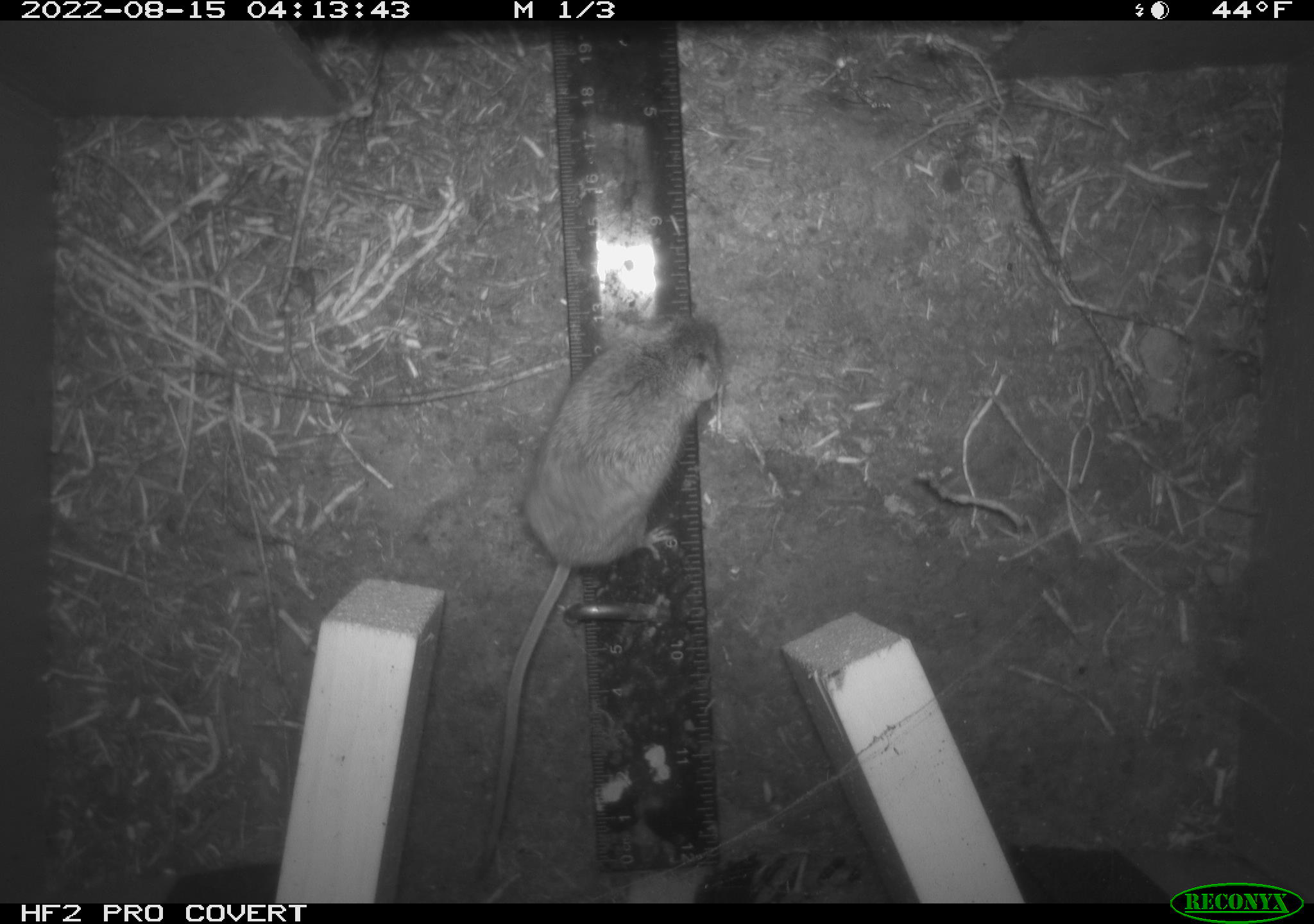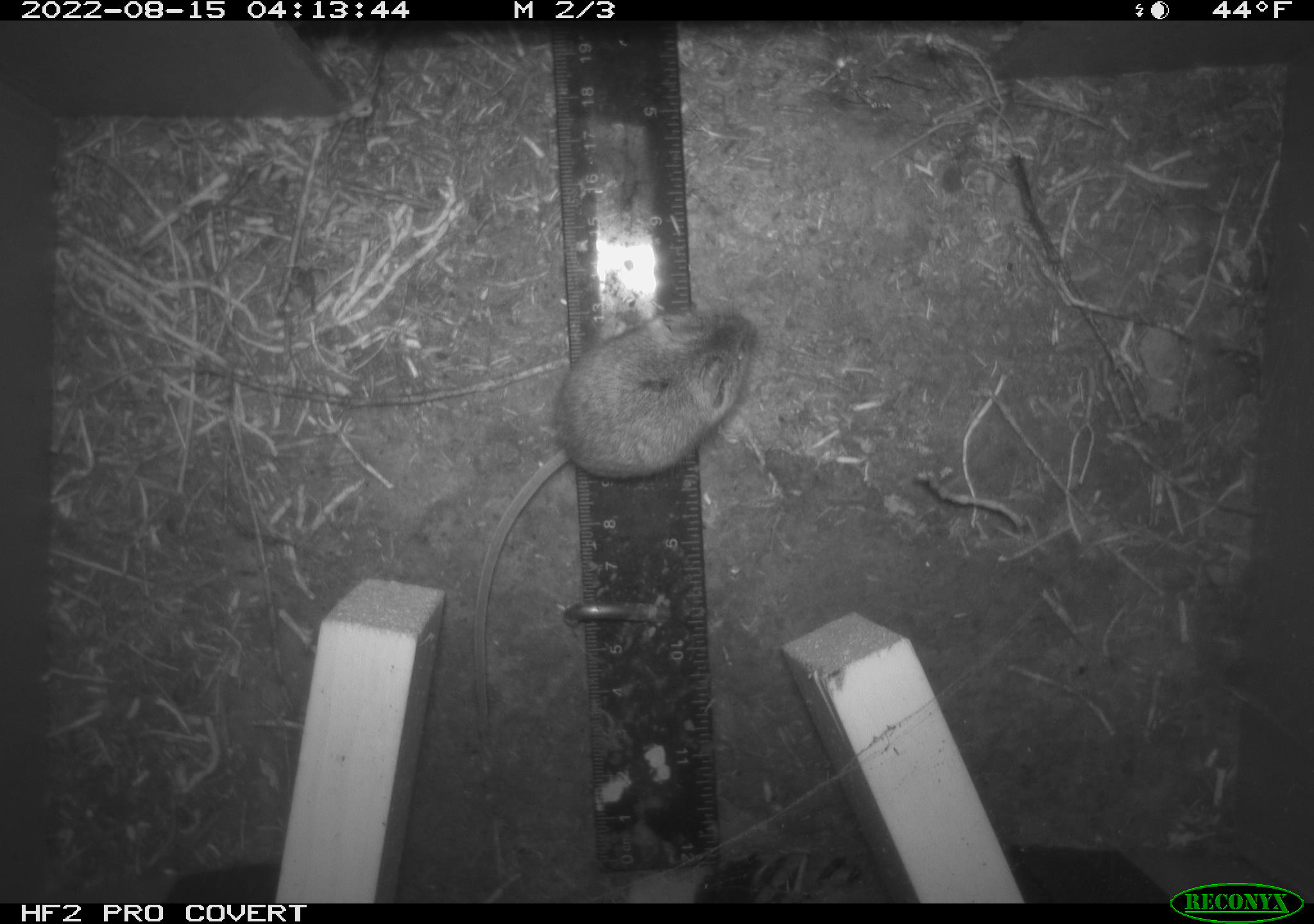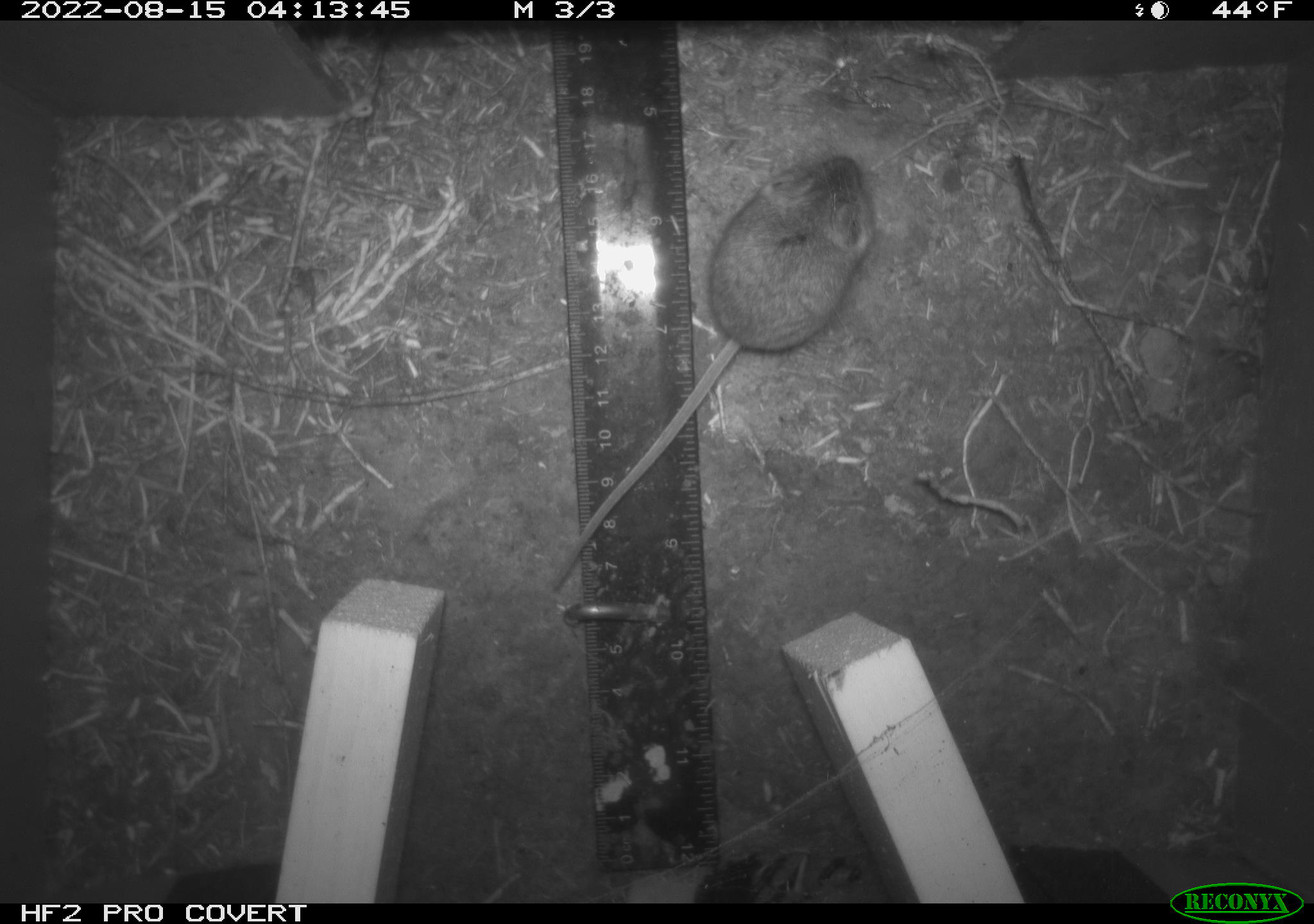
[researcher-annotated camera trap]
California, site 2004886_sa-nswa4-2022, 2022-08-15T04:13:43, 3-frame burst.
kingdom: Animalia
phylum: Chordata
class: Mammalia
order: Rodentia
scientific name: Rodentia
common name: rodent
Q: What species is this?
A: Rodent (Rodentia).